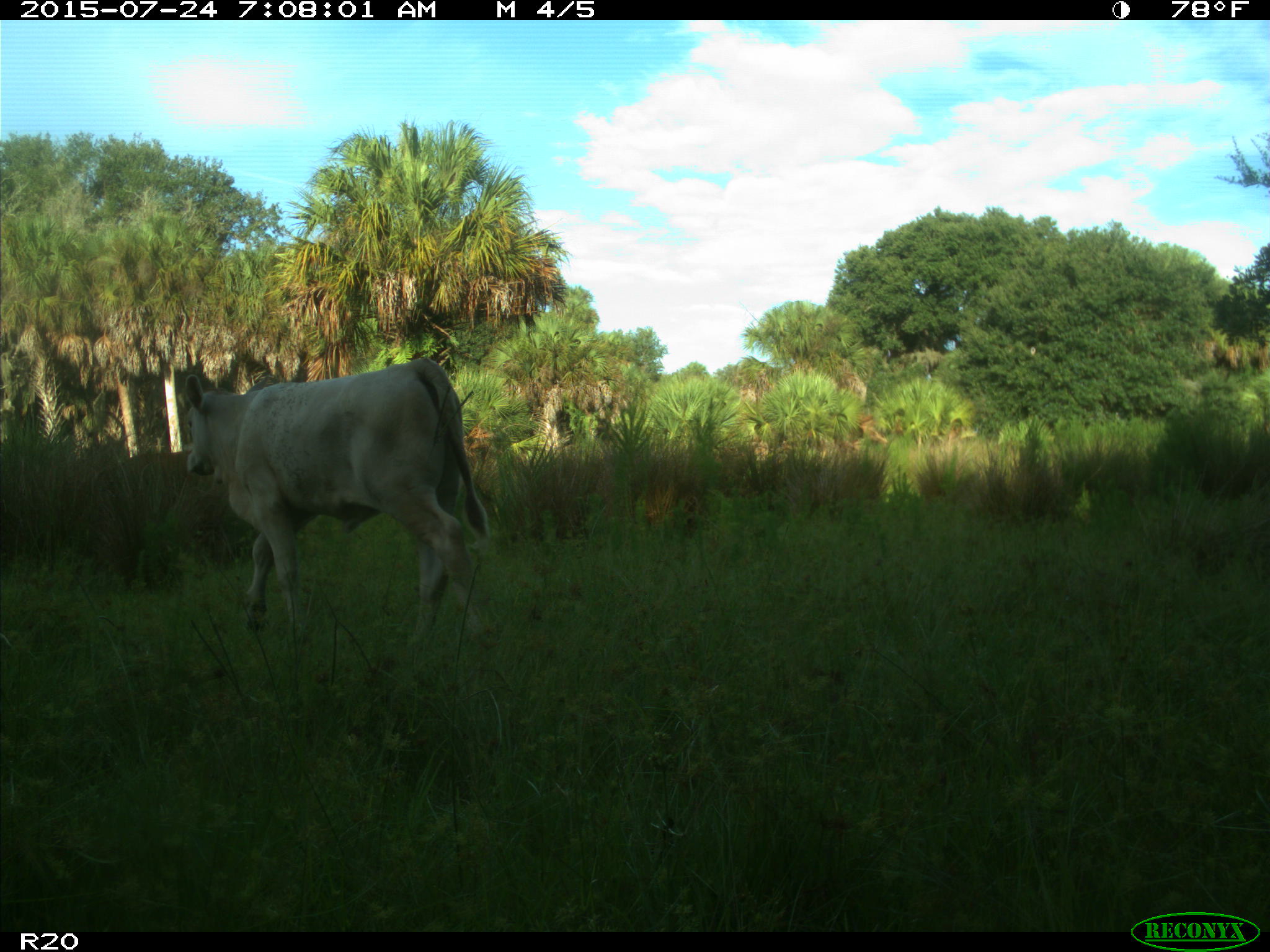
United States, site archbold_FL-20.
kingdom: Animalia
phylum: Chordata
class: Mammalia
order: Artiodactyla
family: Bovidae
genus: Bos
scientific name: Bos taurus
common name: domestic cow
Bos taurus (domestic cow).